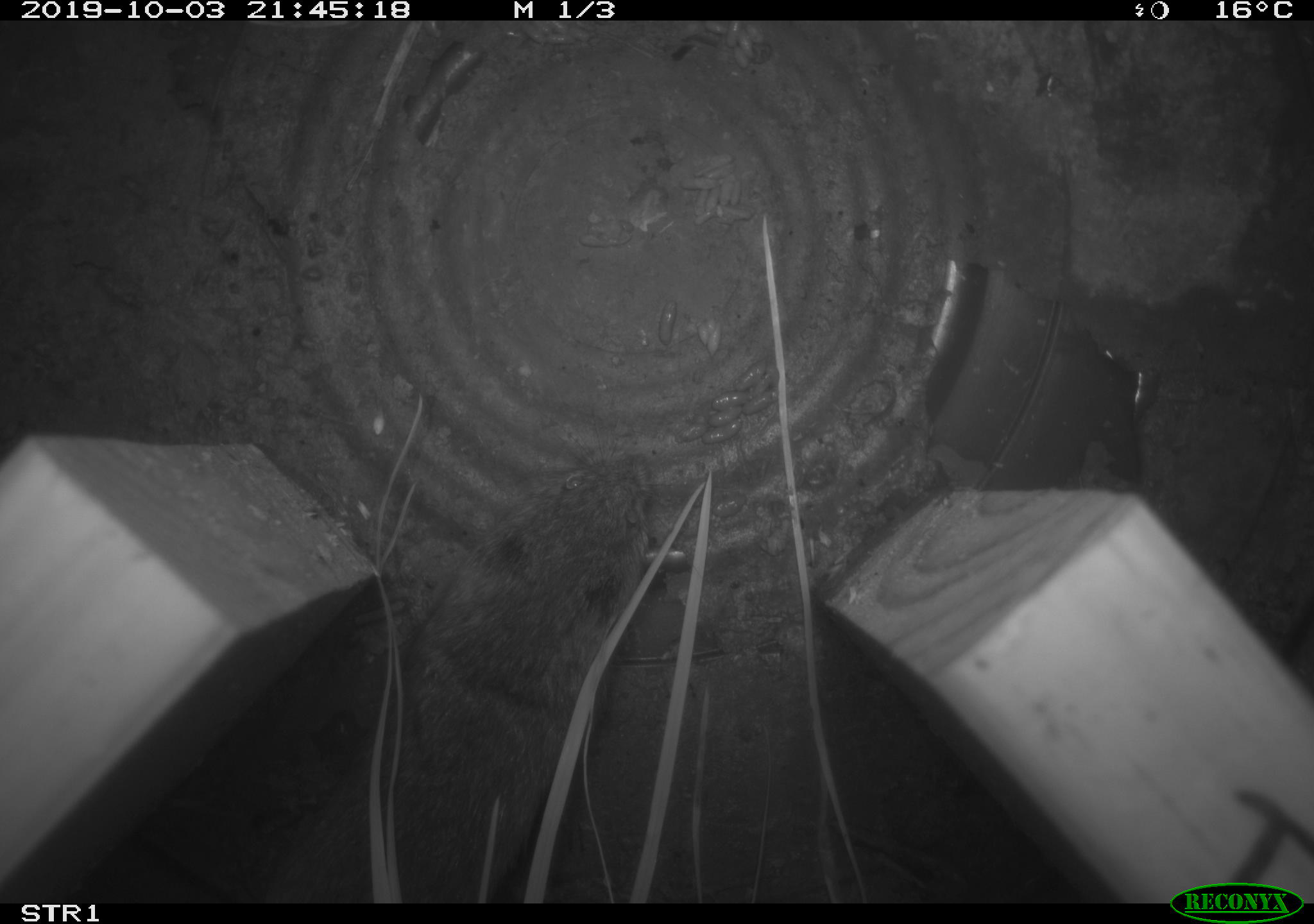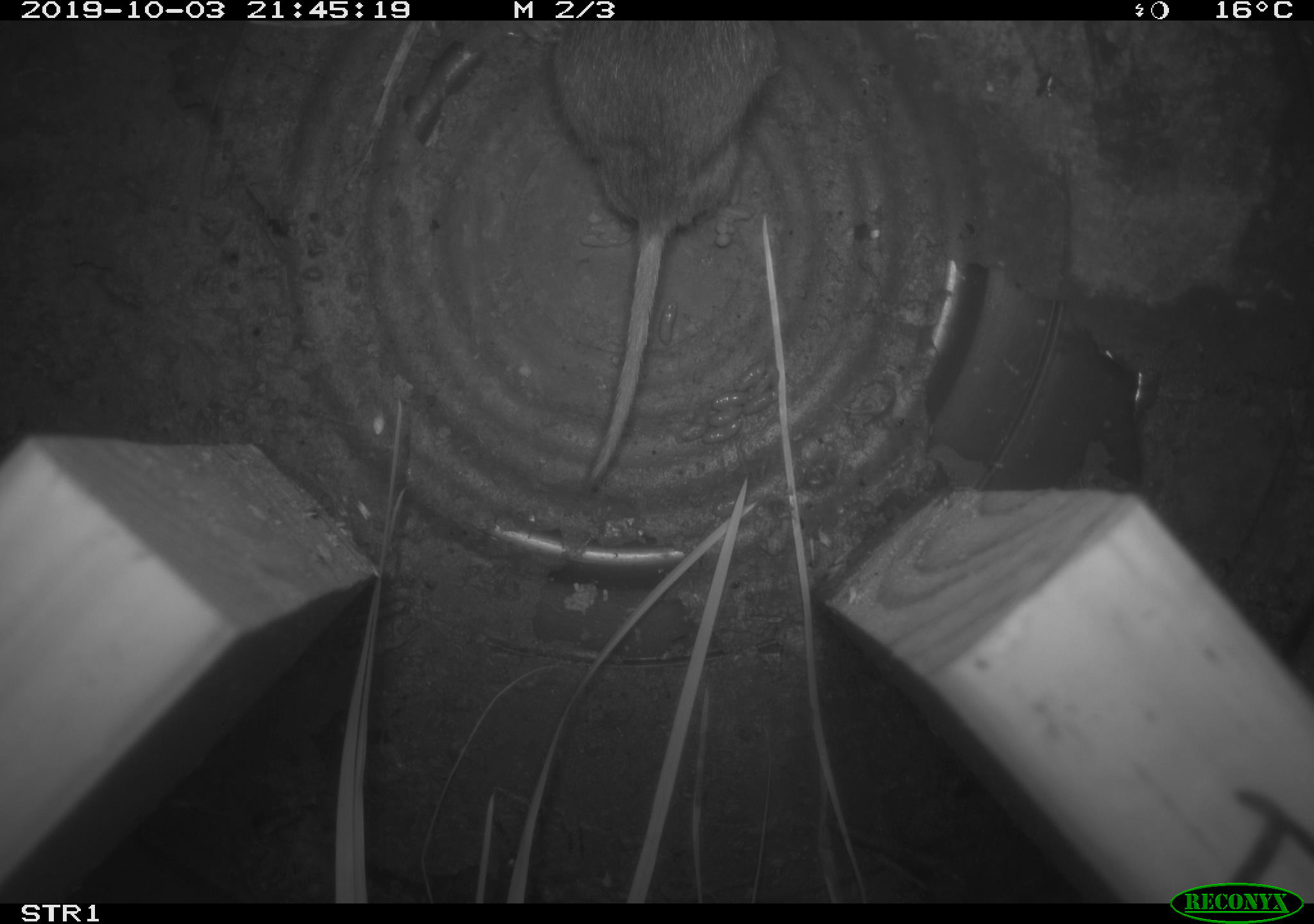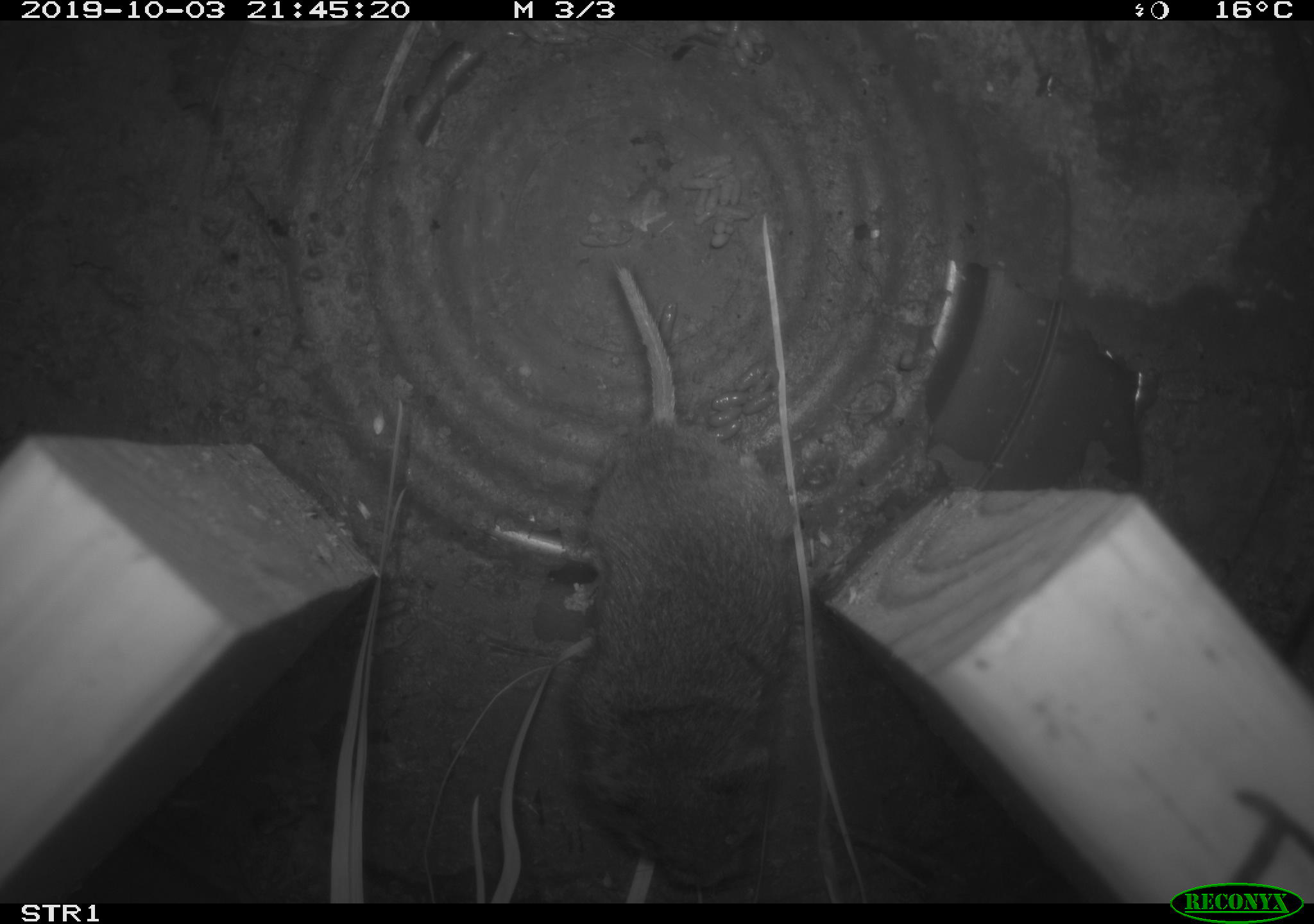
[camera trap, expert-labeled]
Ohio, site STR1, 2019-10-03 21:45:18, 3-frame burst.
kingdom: Animalia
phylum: Chordata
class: Mammalia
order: Rodentia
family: Cricetidae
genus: Microtus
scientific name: Microtus pennsylvanicus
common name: meadow vole